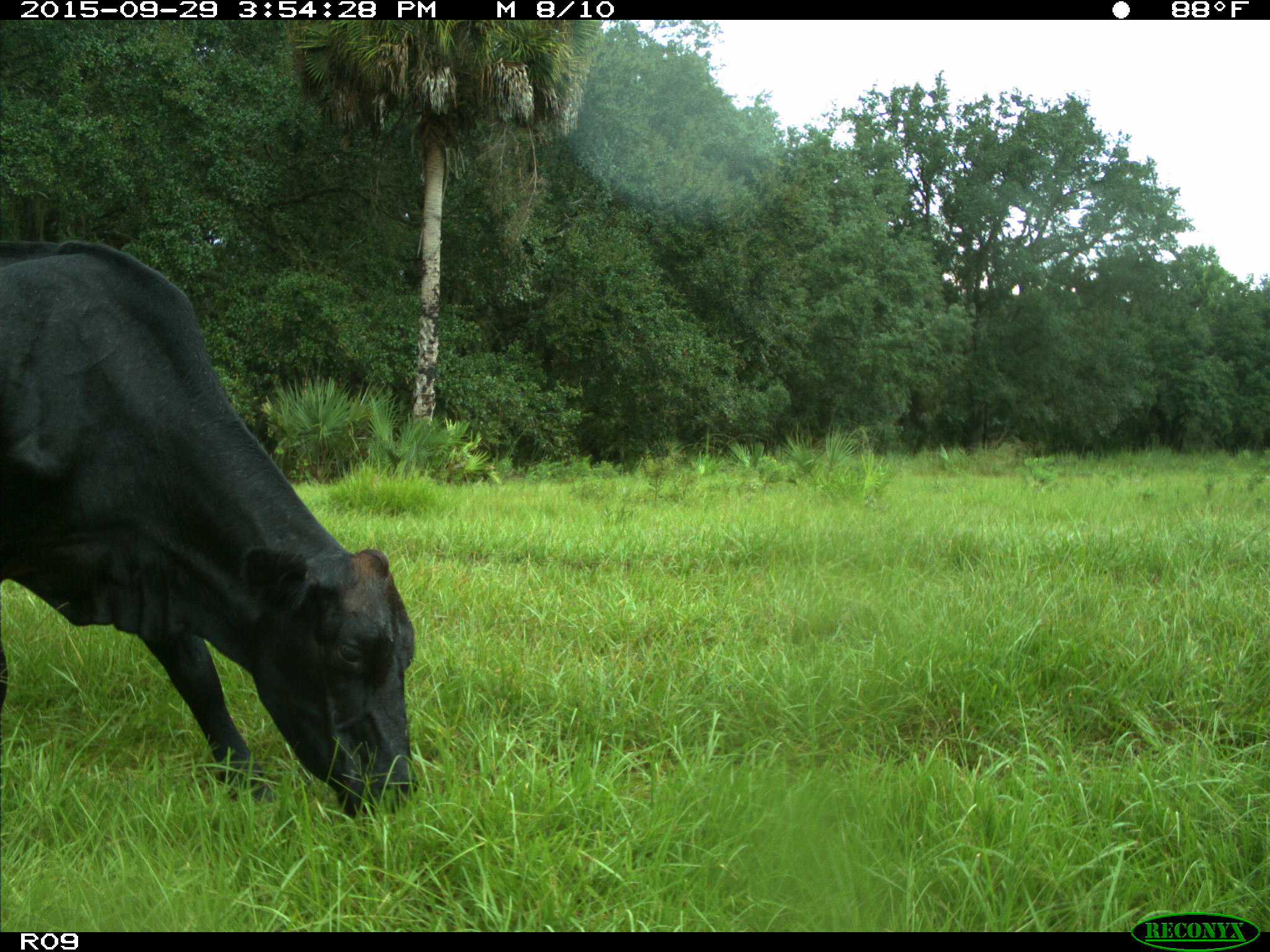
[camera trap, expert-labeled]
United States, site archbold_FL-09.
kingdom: Animalia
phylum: Chordata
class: Mammalia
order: Artiodactyla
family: Bovidae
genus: Bos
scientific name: Bos taurus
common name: domestic cow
Bos taurus (domestic cow).